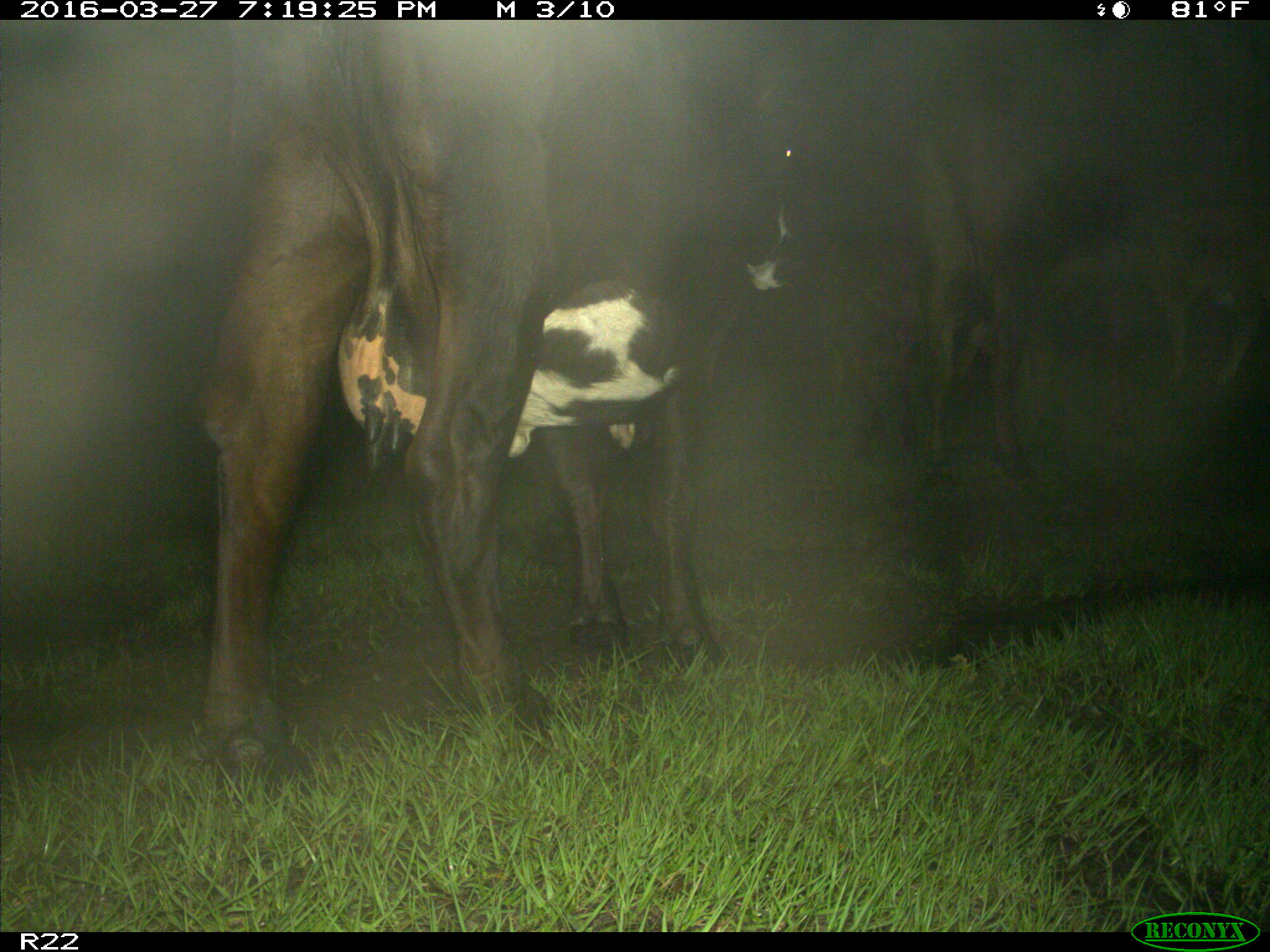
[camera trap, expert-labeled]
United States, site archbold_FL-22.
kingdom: Animalia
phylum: Chordata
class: Mammalia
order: Artiodactyla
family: Bovidae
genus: Bos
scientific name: Bos taurus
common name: domestic cow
Bos taurus (domestic cow).